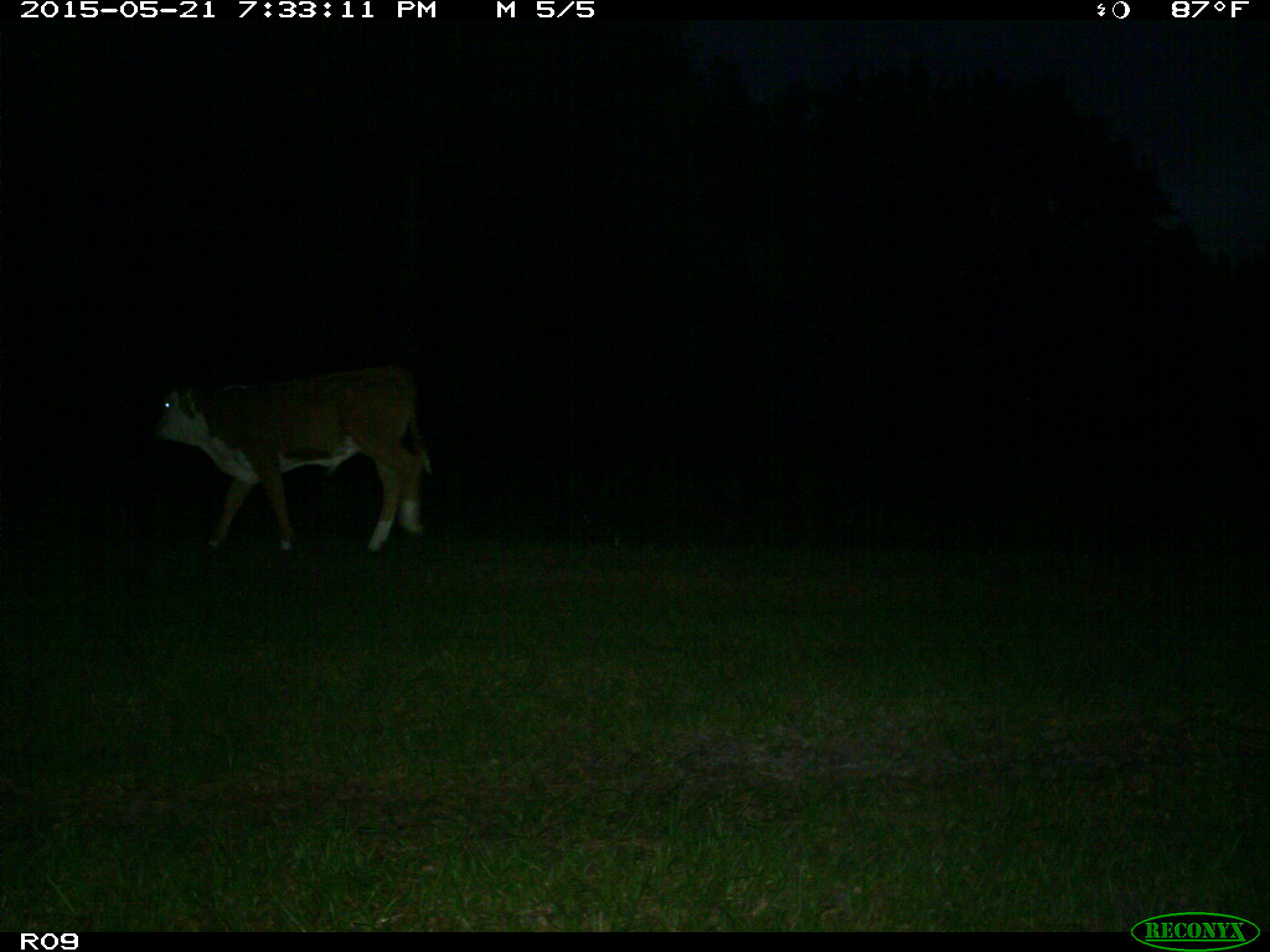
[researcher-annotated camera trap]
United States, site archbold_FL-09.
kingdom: Animalia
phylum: Chordata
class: Mammalia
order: Artiodactyla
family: Bovidae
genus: Bos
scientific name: Bos taurus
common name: domestic cow